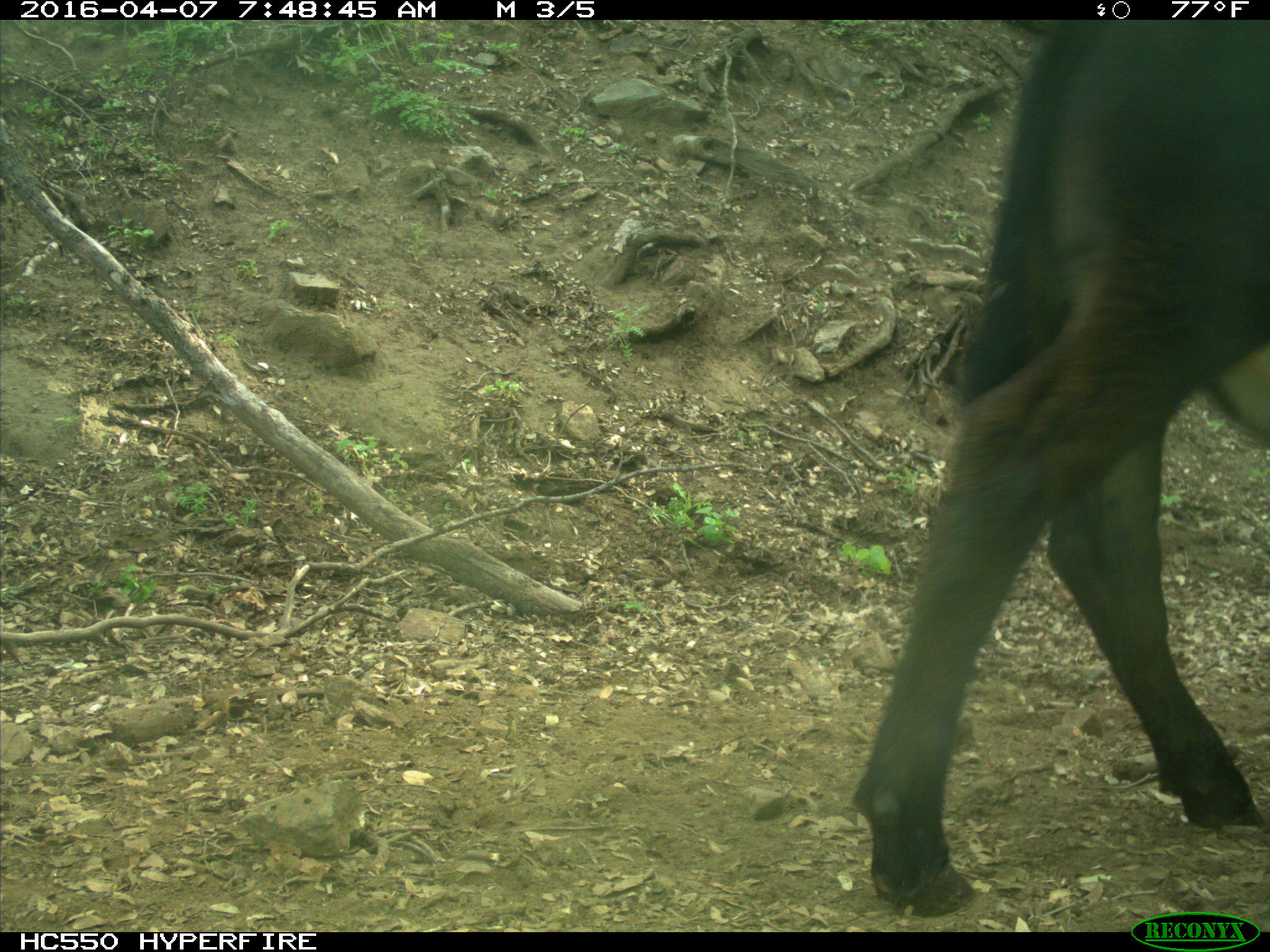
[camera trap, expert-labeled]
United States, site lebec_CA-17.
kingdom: Animalia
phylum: Chordata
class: Mammalia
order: Artiodactyla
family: Bovidae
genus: Bos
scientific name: Bos taurus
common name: domestic cow